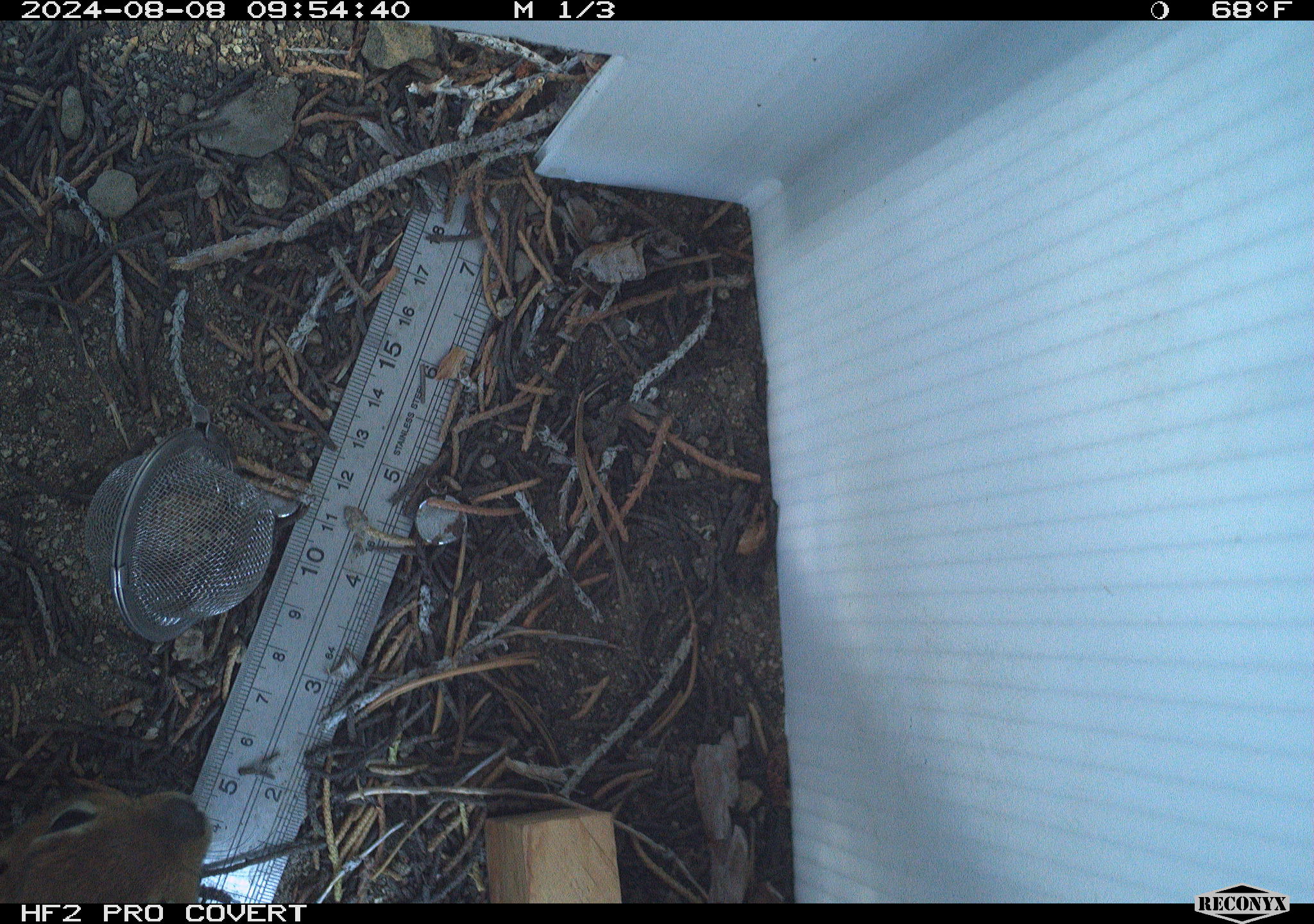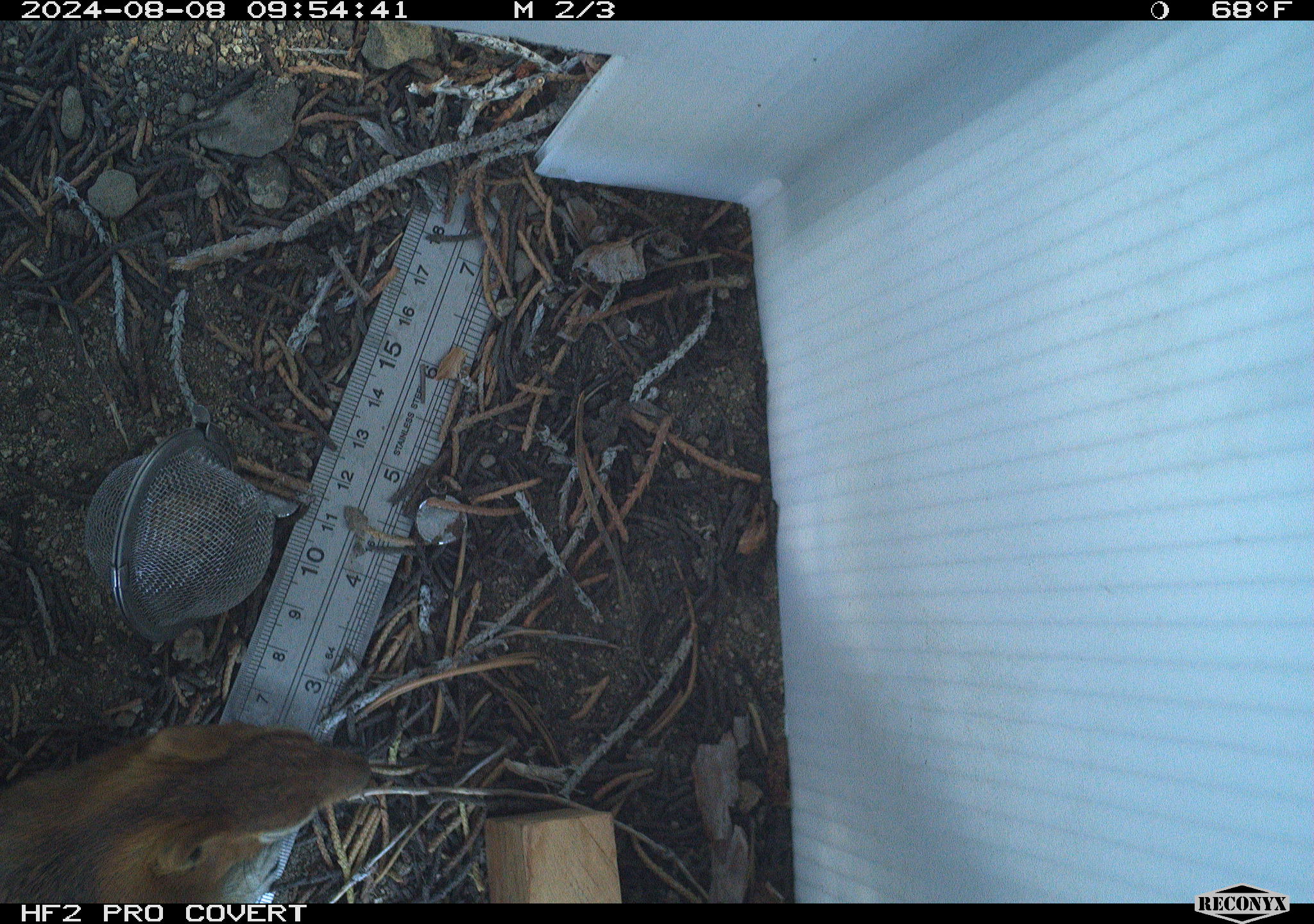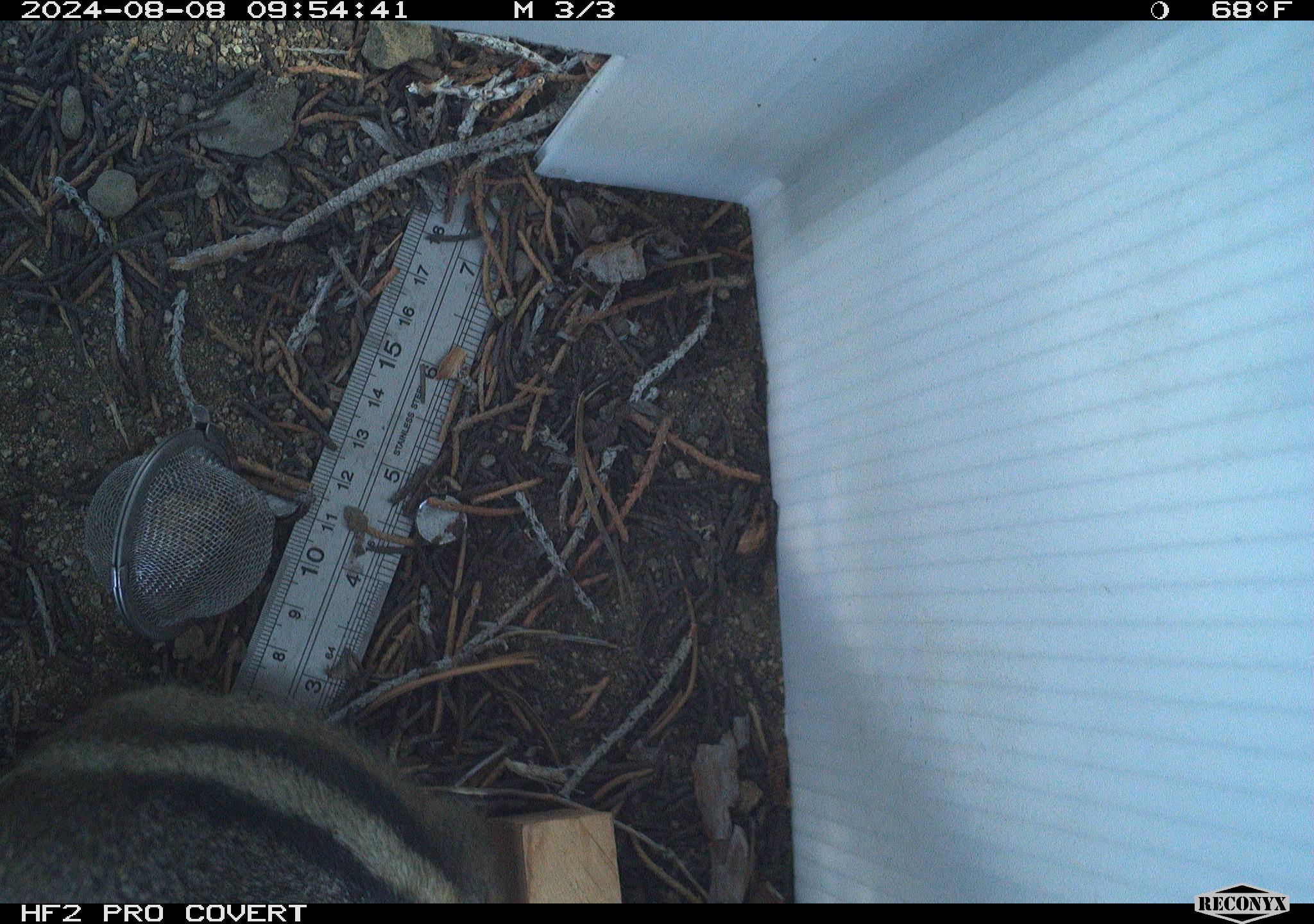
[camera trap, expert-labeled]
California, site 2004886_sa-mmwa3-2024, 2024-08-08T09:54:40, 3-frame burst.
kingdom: Animalia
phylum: Chordata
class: Mammalia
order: Rodentia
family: Sciuridae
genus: Callospermophilus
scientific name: Callospermophilus lateralis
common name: golden mantled ground squirrel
Golden mantled ground squirrel (Callospermophilus lateralis).